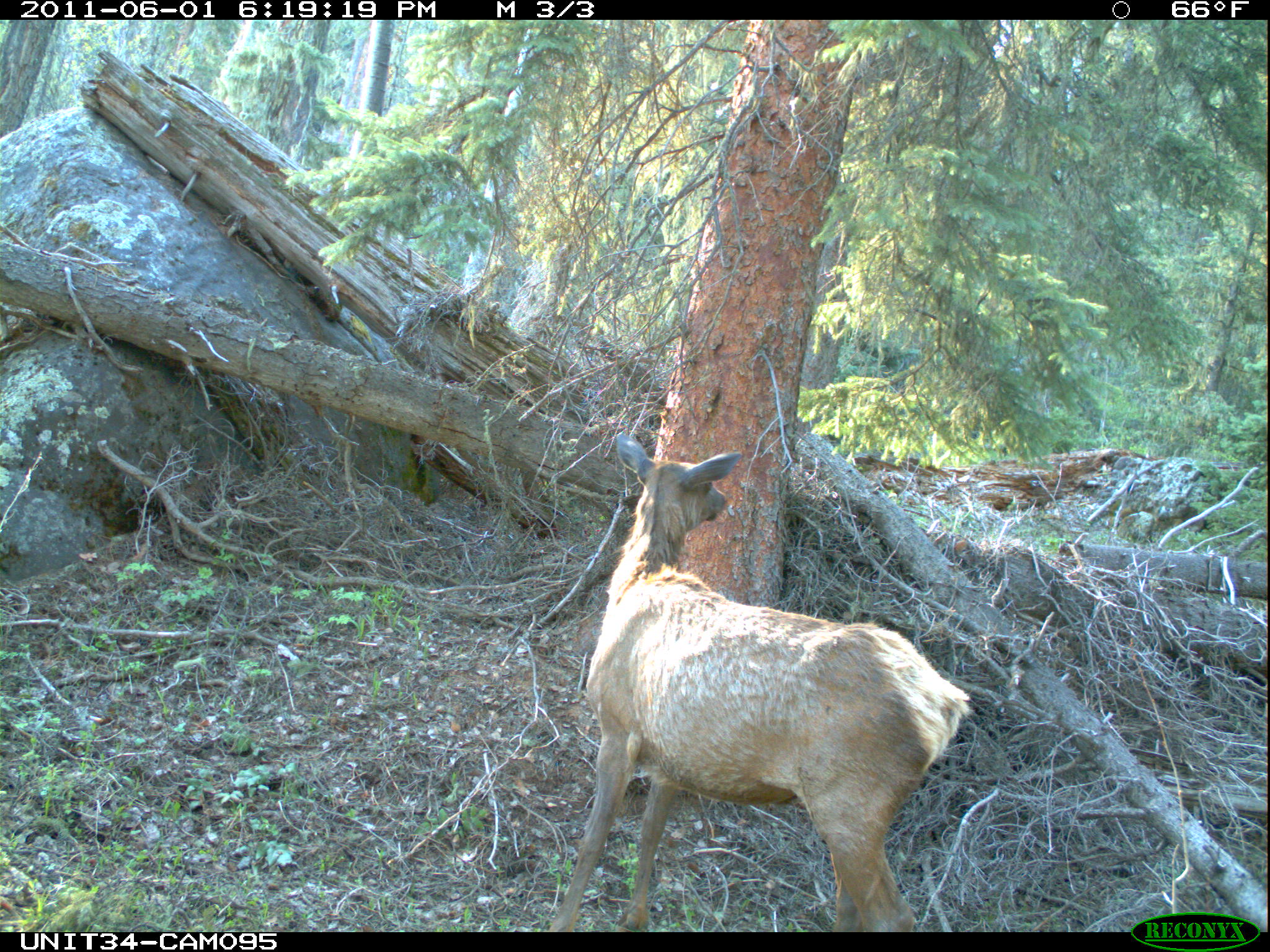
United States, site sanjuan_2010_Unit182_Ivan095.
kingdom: Animalia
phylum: Chordata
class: Mammalia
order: Artiodactyla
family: Cervidae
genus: Cervus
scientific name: Cervus elaphus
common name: red deer